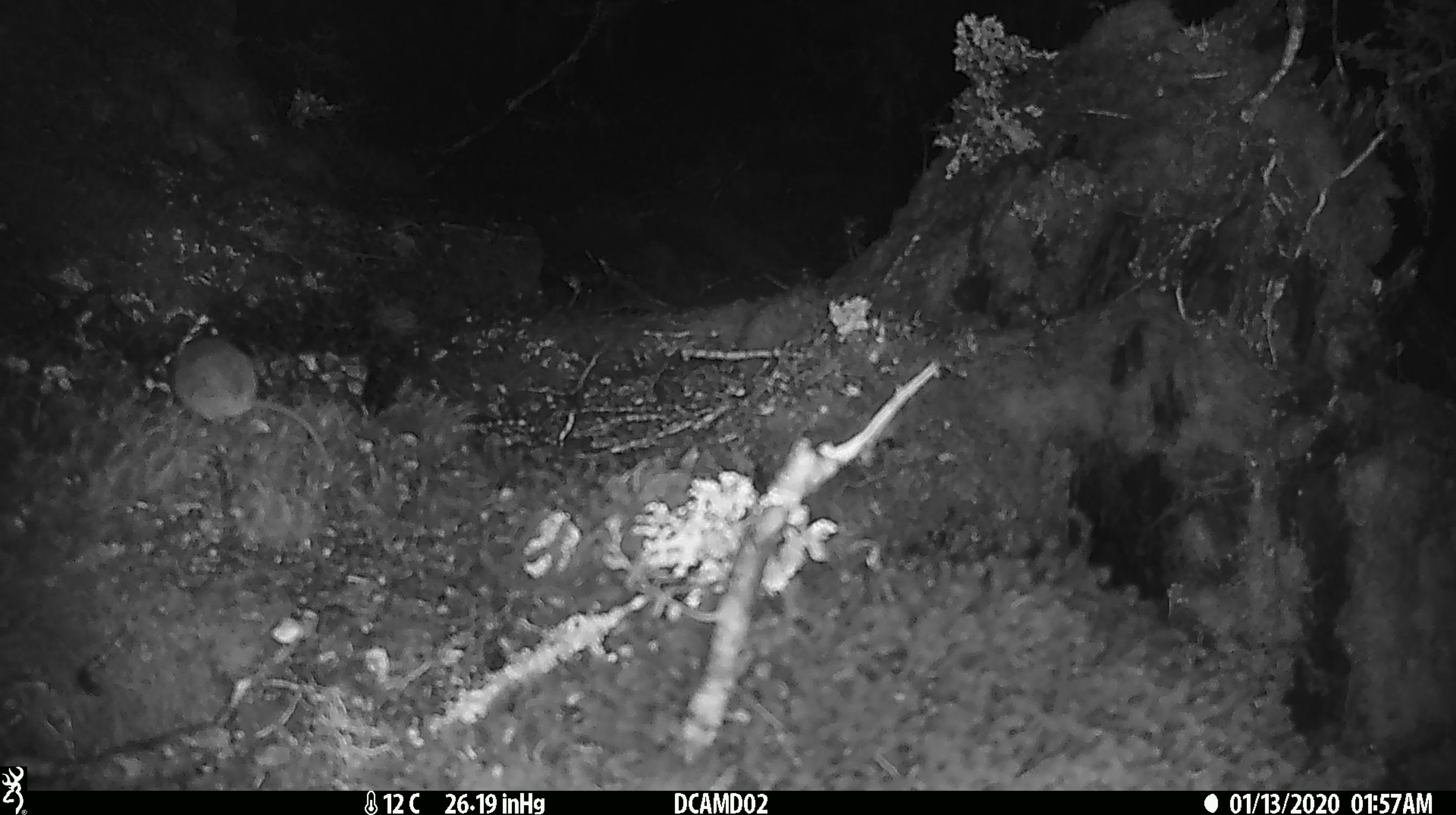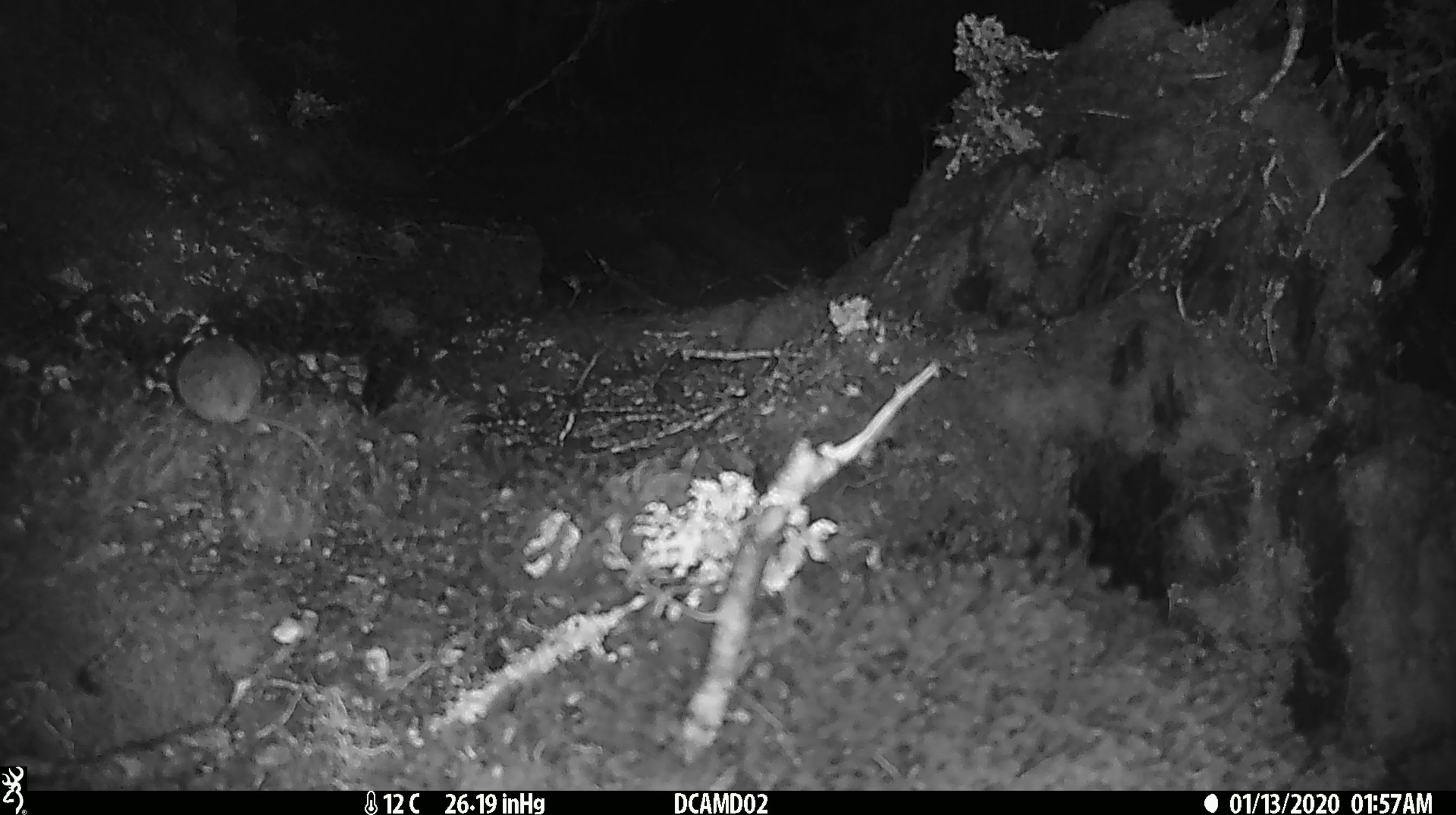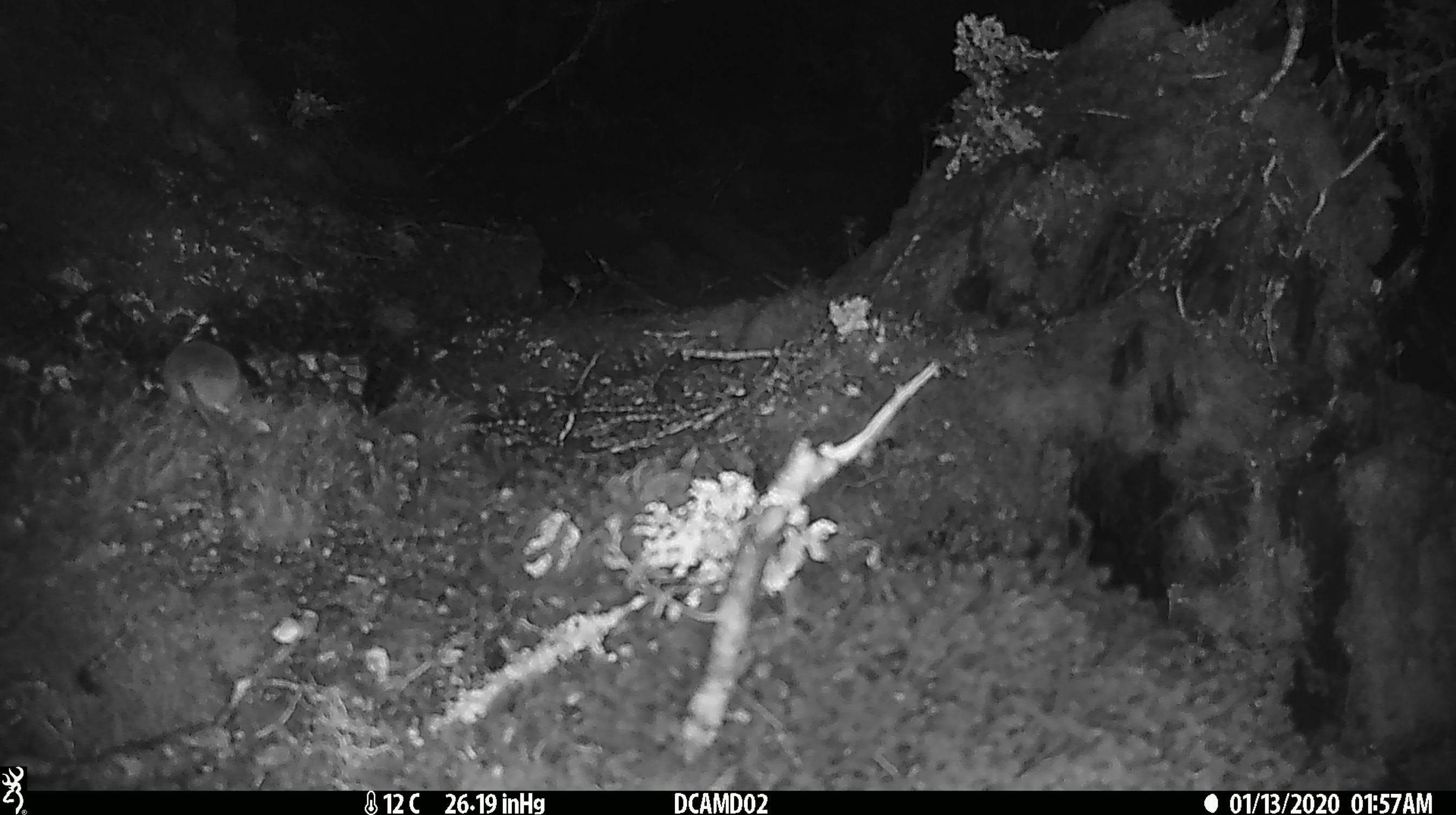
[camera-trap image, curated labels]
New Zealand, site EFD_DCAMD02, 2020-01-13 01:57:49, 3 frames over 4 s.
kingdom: Animalia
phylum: Chordata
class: Mammalia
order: Rodentia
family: Muridae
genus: Mus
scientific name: Mus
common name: mouse